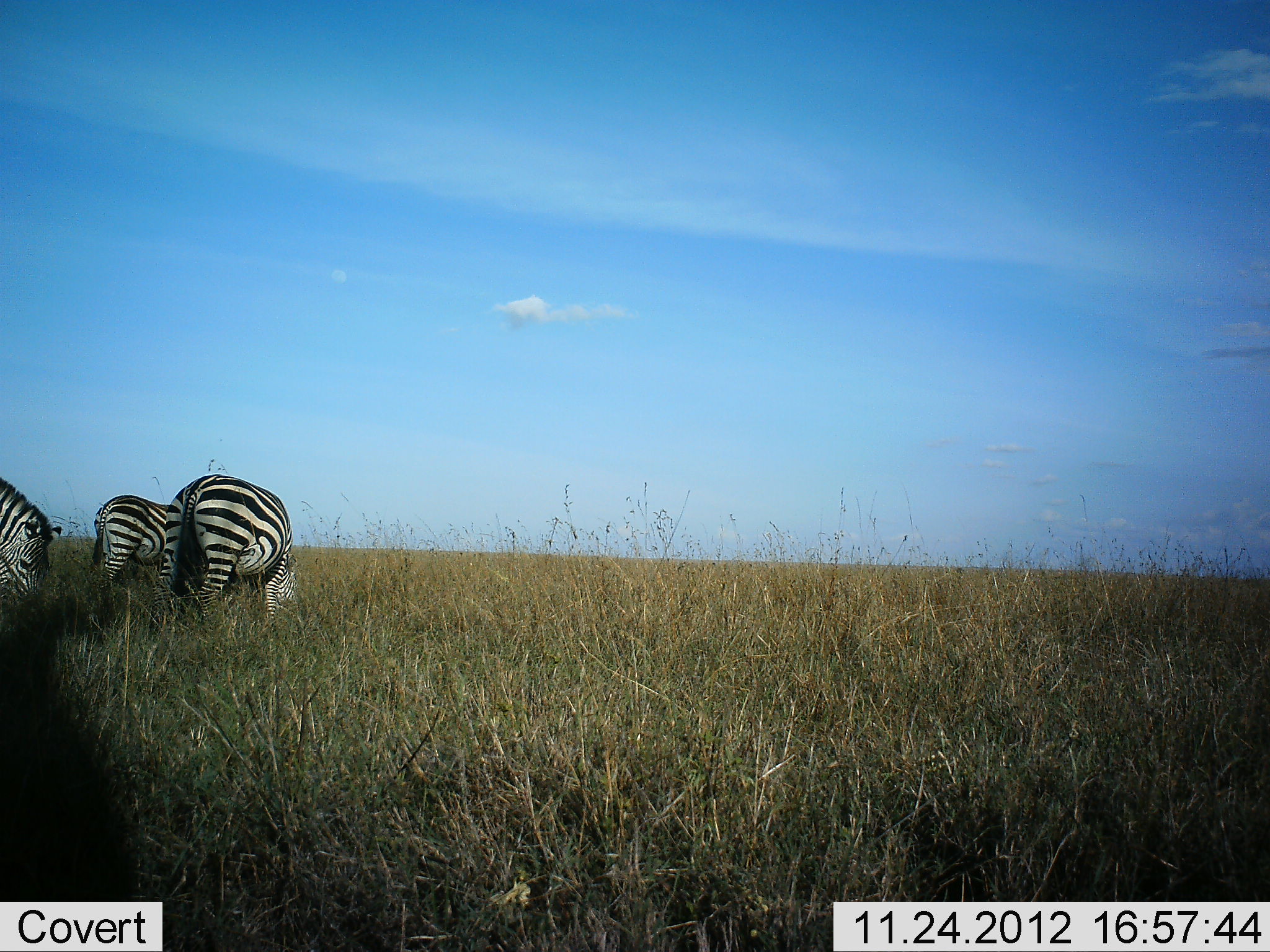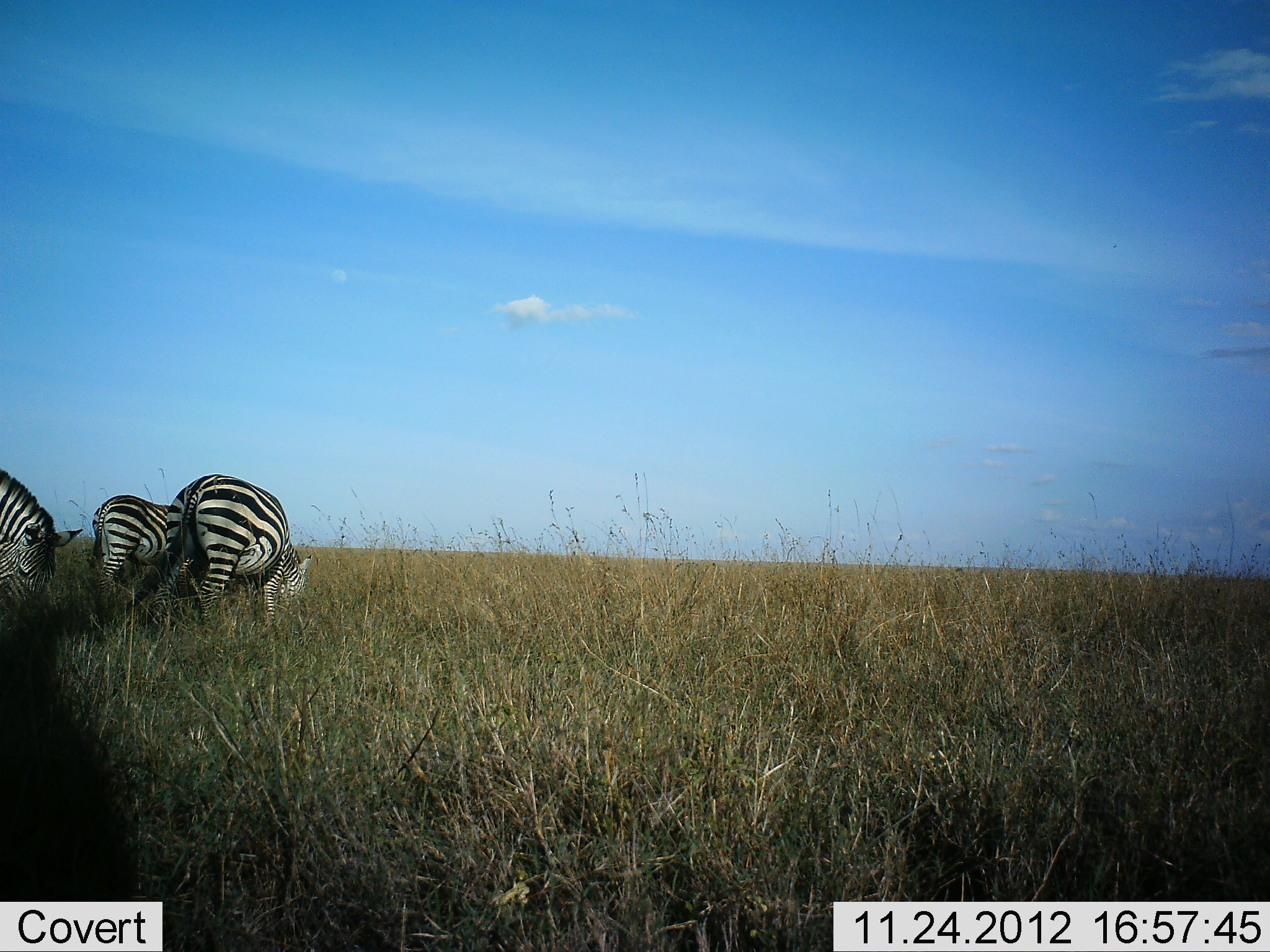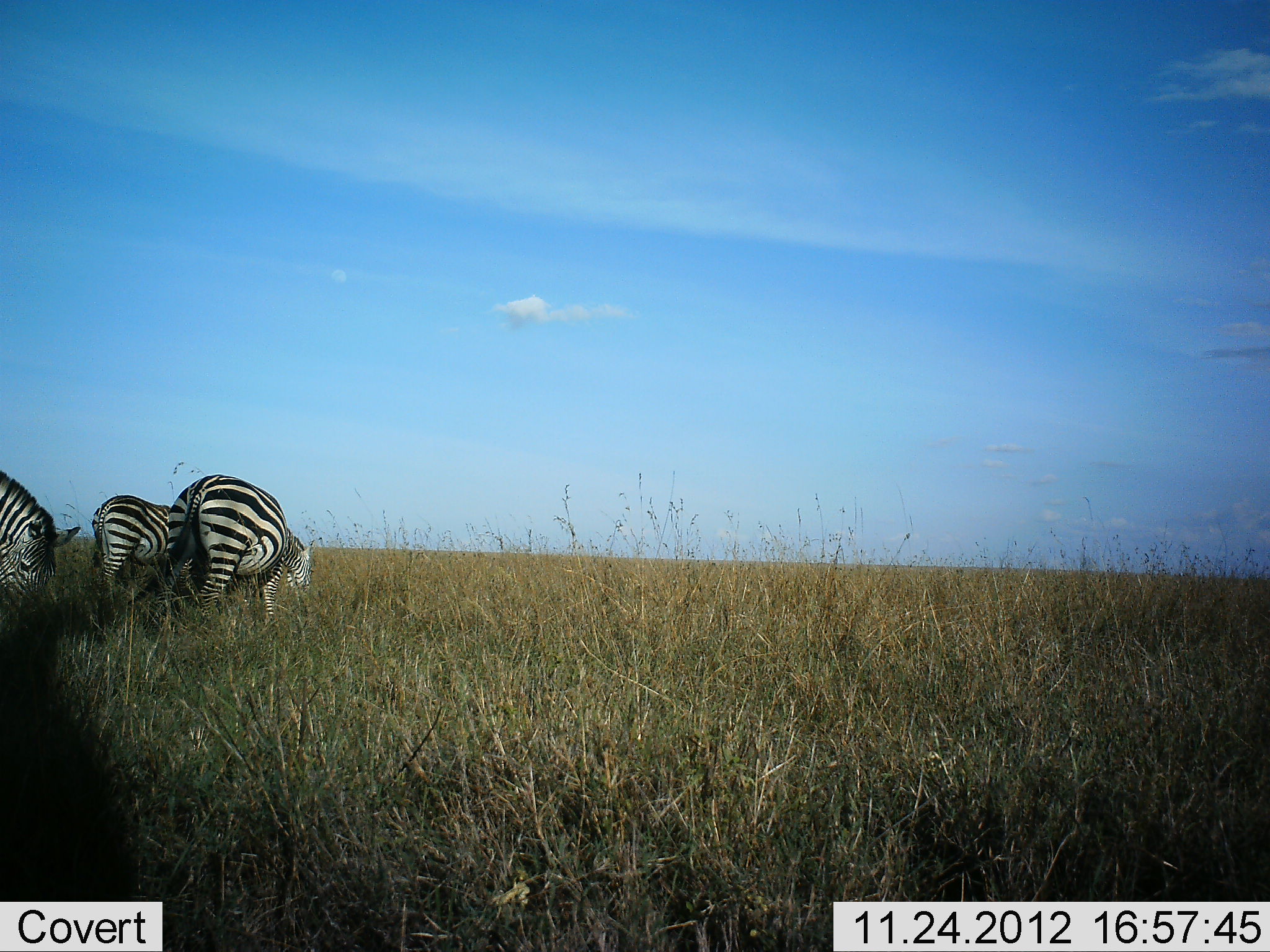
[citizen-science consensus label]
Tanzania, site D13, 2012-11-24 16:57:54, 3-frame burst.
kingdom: Animalia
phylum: Chordata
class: Mammalia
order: Perissodactyla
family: Equidae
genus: Equus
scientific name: Equus quagga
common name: plains zebra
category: zebra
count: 3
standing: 0%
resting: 0%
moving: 10%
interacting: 0%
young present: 20%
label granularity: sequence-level